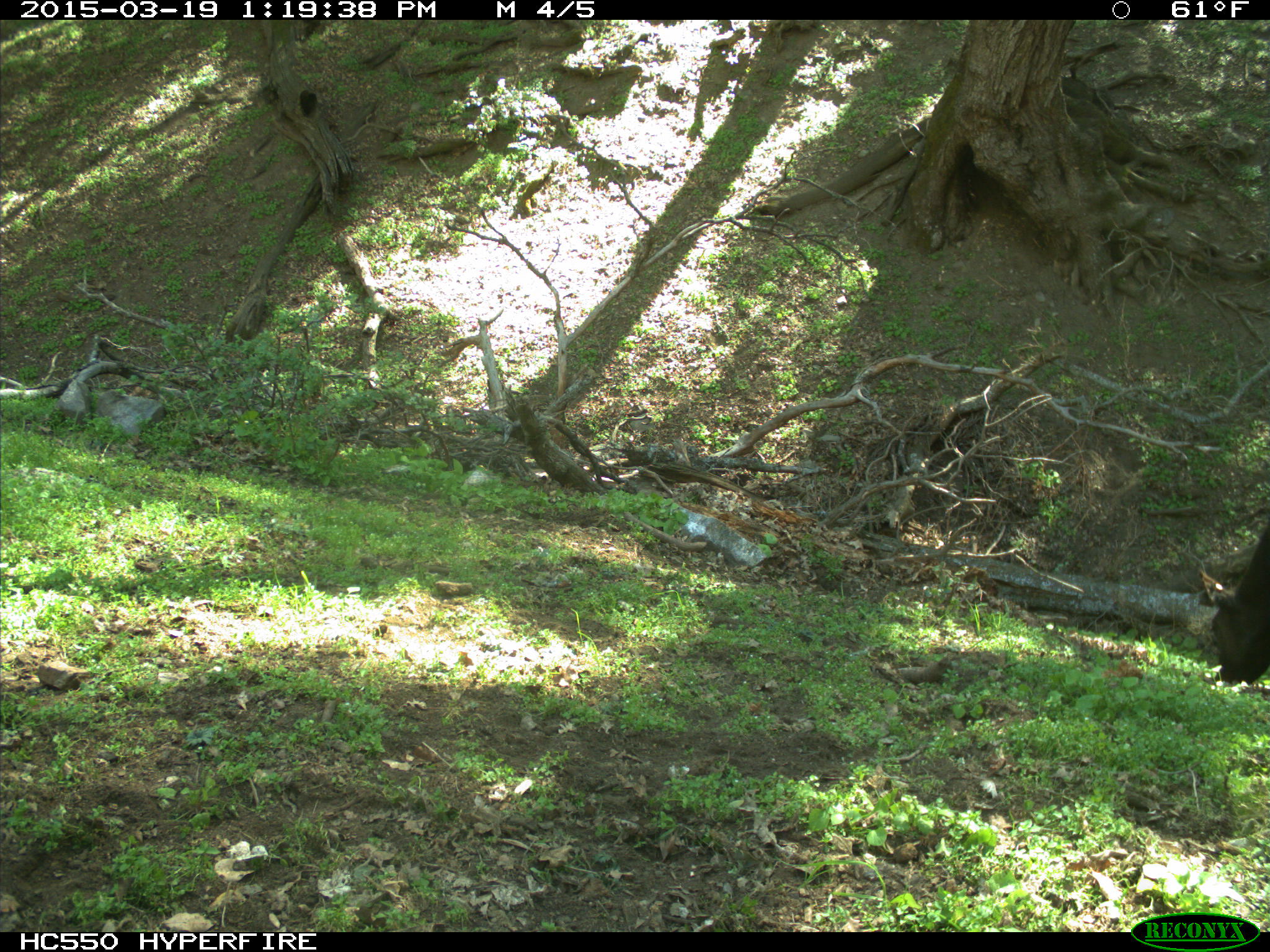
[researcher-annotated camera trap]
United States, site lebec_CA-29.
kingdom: Animalia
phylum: Chordata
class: Mammalia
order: Artiodactyla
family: Bovidae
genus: Bos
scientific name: Bos taurus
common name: domestic cow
Bos taurus (domestic cow).